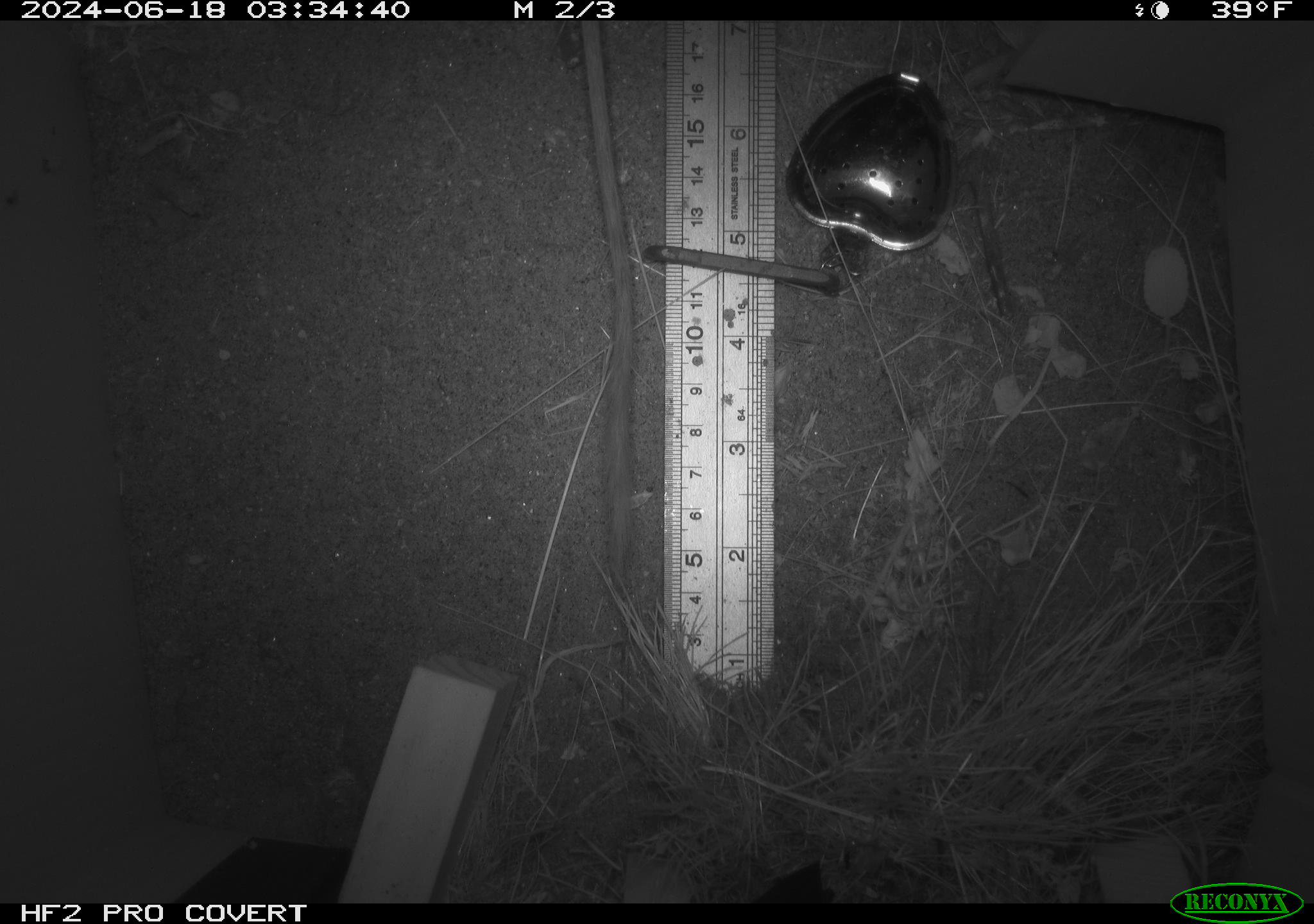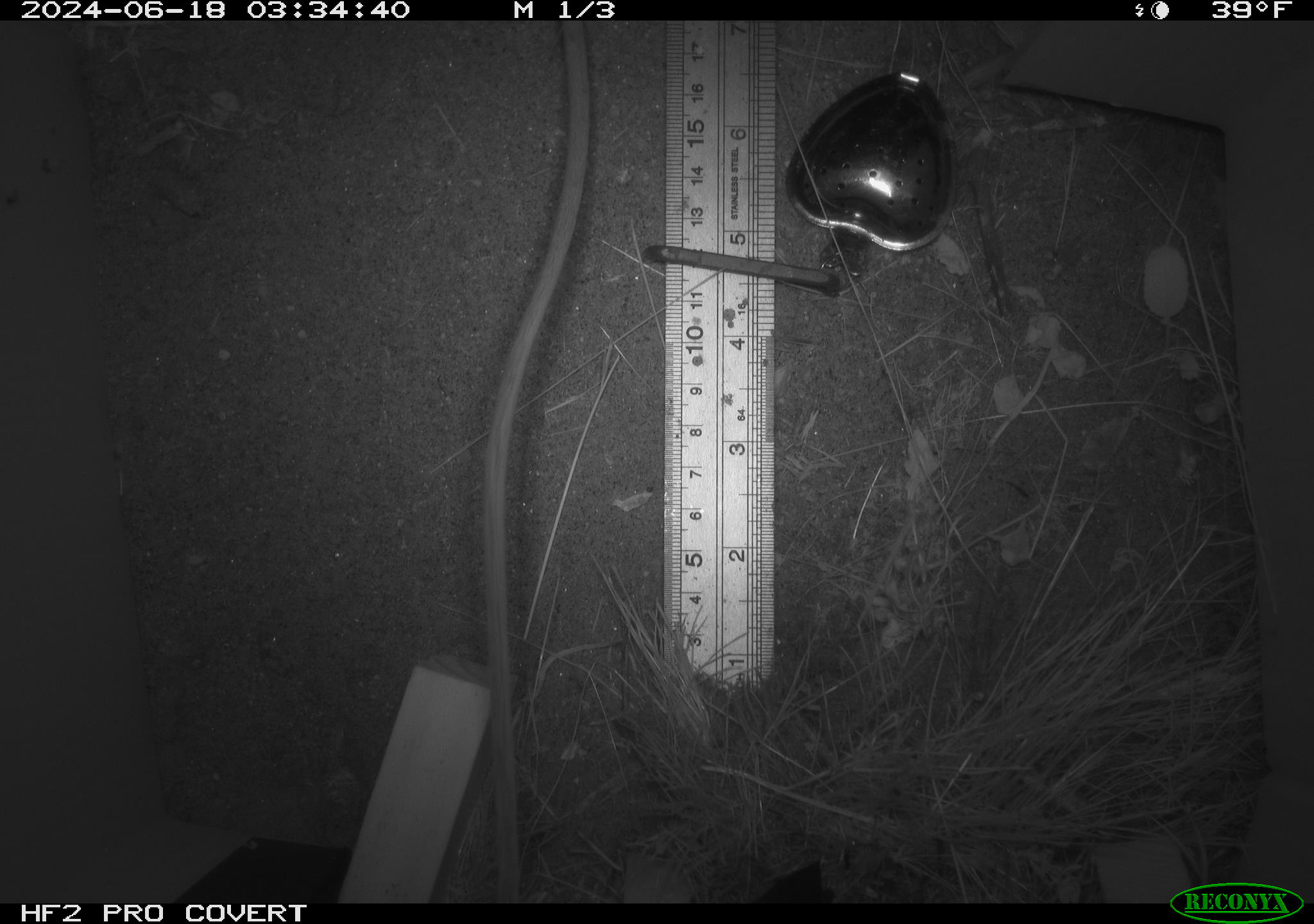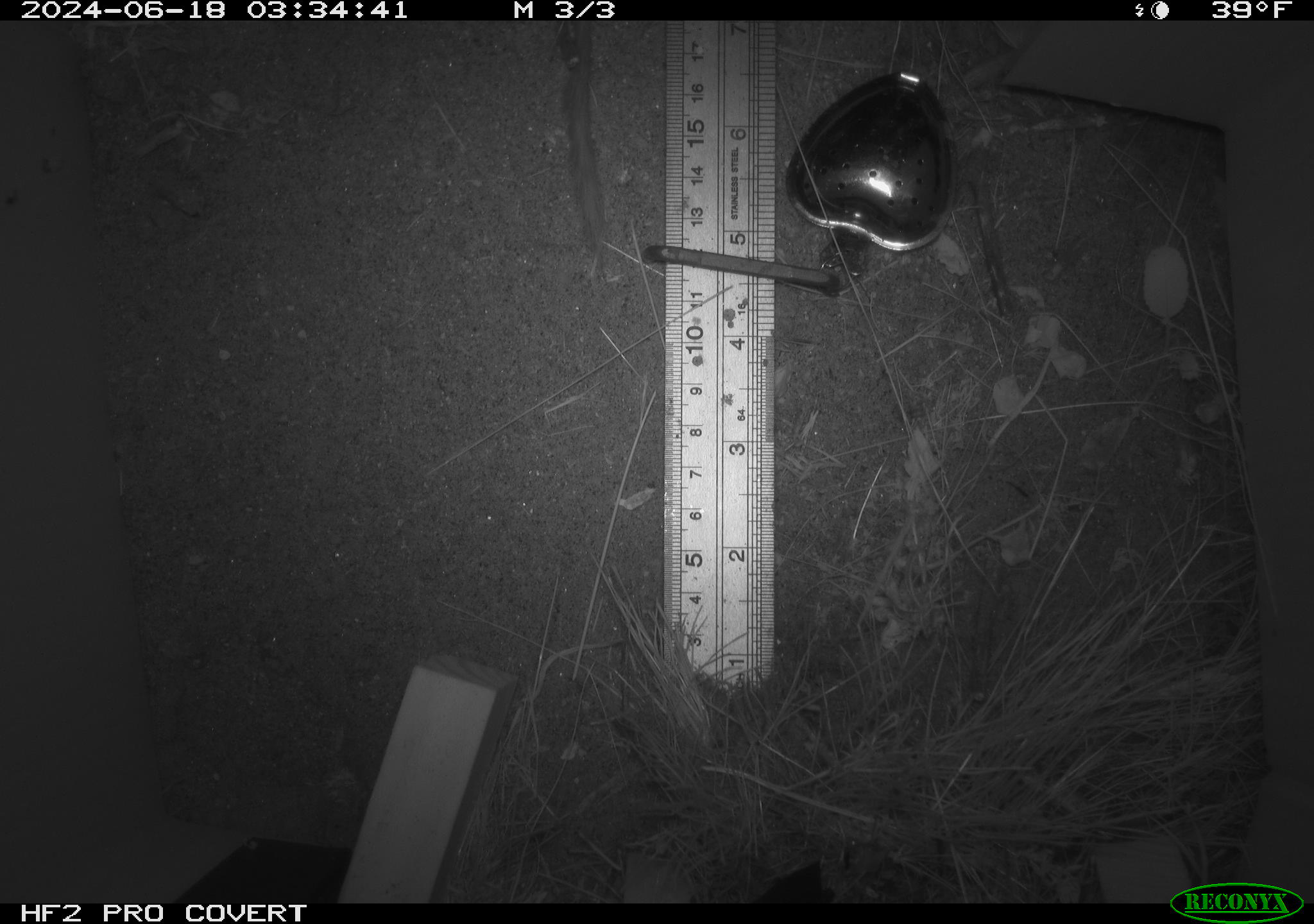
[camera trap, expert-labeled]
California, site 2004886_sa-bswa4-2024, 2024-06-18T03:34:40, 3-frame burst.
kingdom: Animalia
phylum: Chordata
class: Mammalia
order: Rodentia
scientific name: Rodentia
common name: rodent